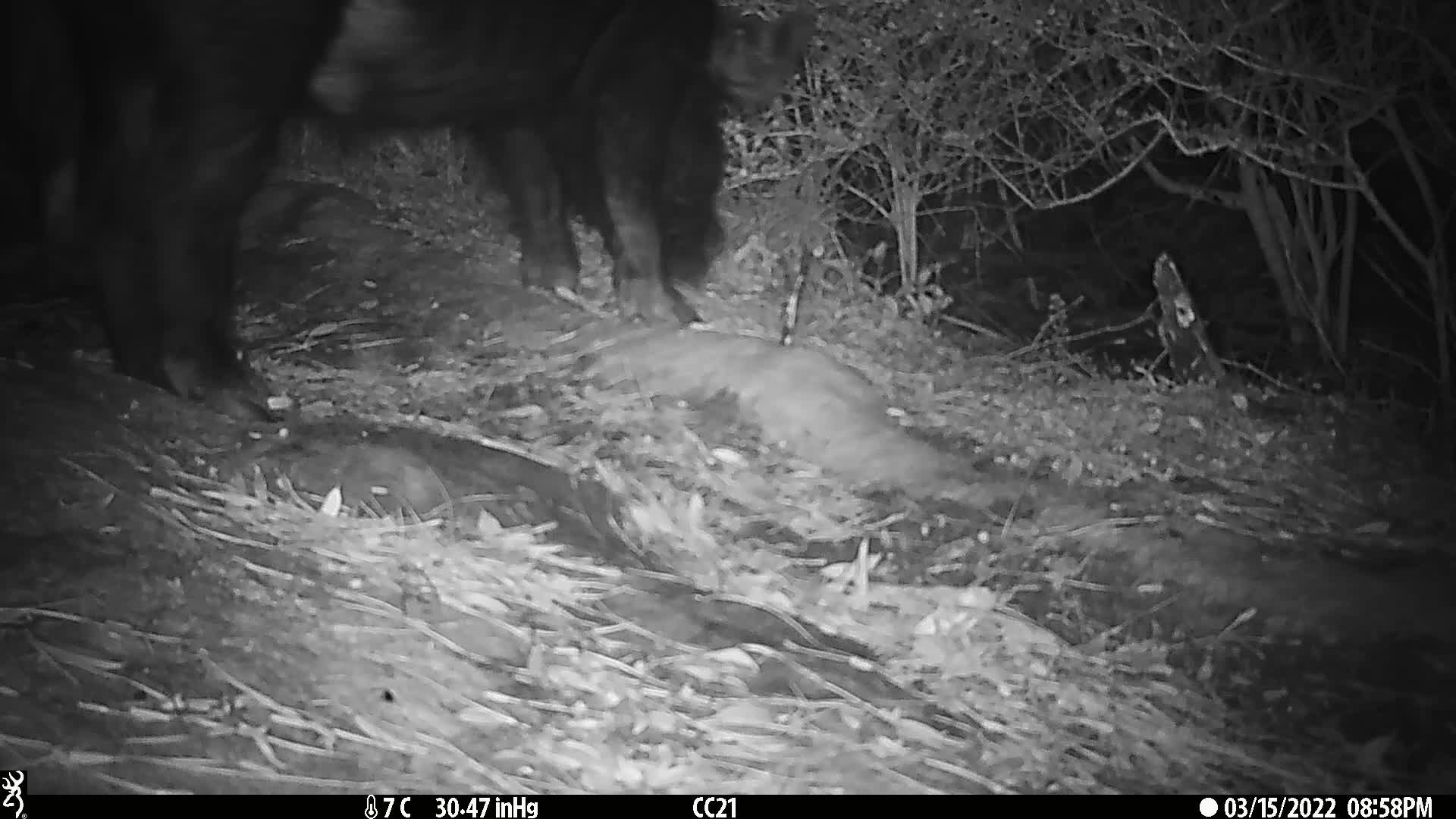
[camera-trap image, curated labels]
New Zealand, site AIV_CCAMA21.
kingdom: Animalia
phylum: Chordata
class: Mammalia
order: Artiodactyla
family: Suidae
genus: Sus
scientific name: Sus scrofa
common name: pig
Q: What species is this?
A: Pig (Sus scrofa).